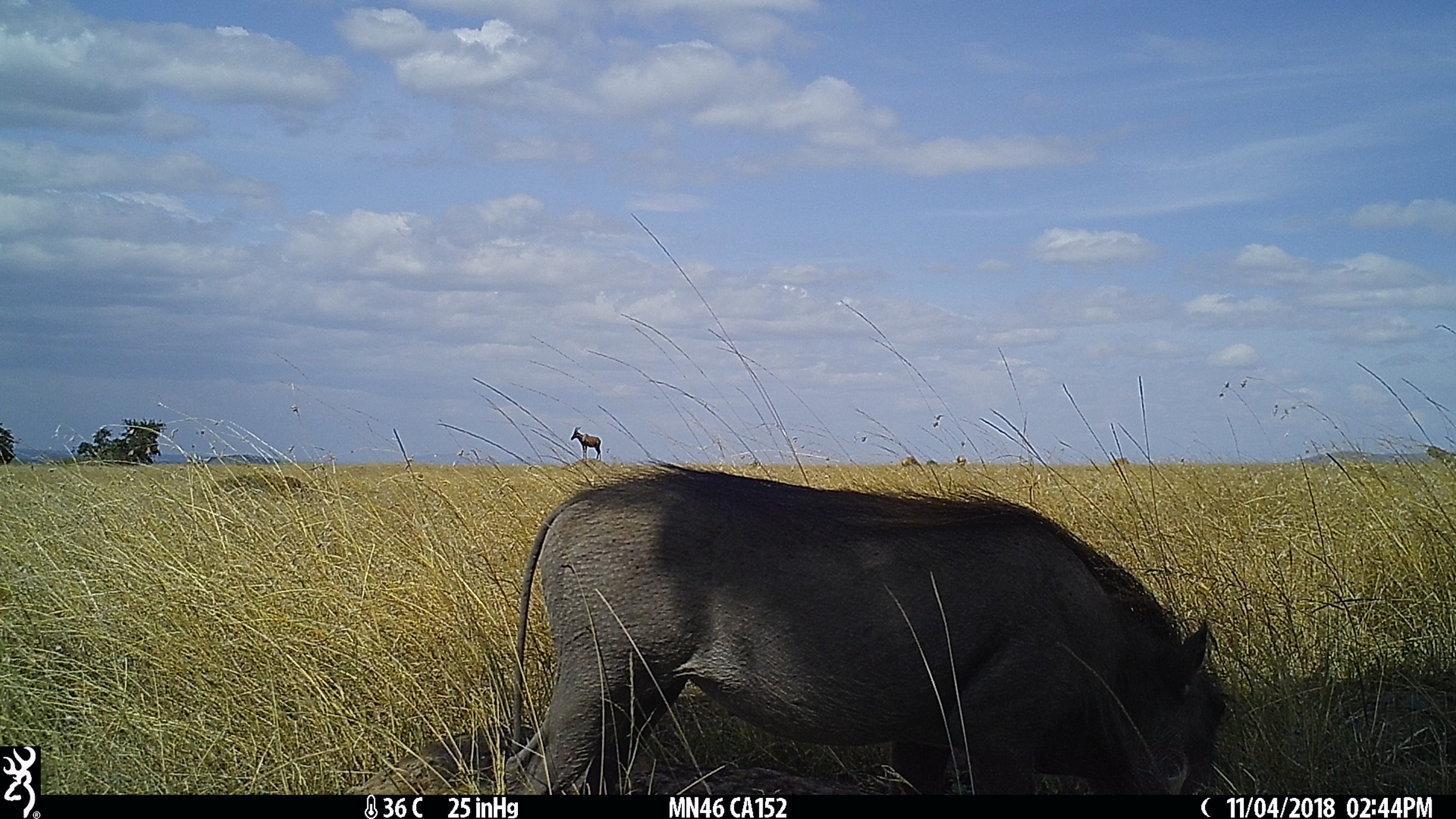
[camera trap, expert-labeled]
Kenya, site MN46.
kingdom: Animalia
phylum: Chordata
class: Mammalia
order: Artiodactyla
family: Bovidae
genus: Damaliscus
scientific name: Damaliscus lunatus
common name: topi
Topi (Damaliscus lunatus).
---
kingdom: Animalia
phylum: Chordata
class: Mammalia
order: Artiodactyla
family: Suidae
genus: Phacochoerus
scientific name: Phacochoerus africanus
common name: common warthog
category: warthog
Warthog (common warthog) (Phacochoerus africanus).